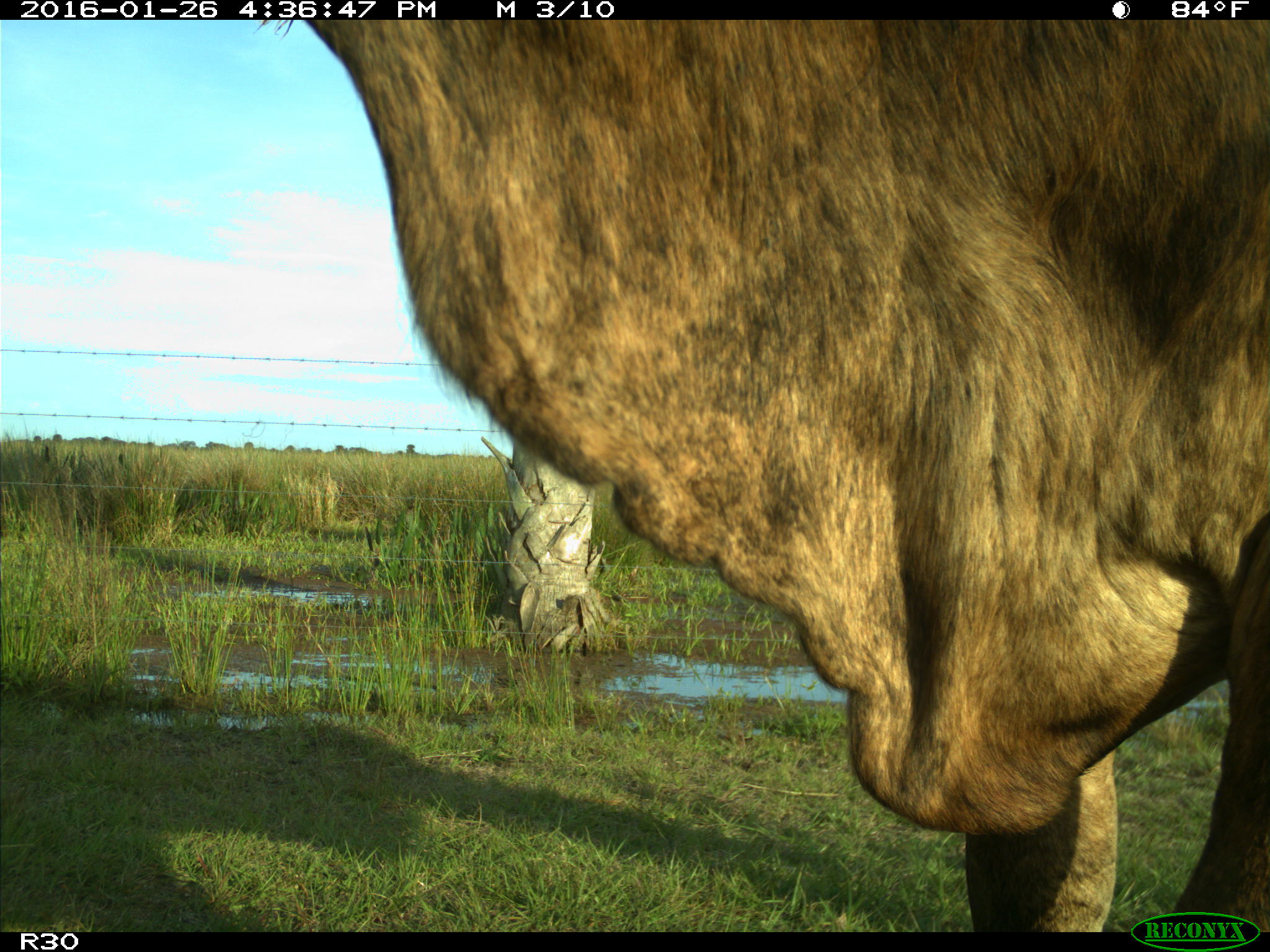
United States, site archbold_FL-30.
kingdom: Animalia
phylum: Chordata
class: Mammalia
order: Artiodactyla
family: Bovidae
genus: Bos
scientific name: Bos taurus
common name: domestic cow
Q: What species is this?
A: Bos taurus (domestic cow).